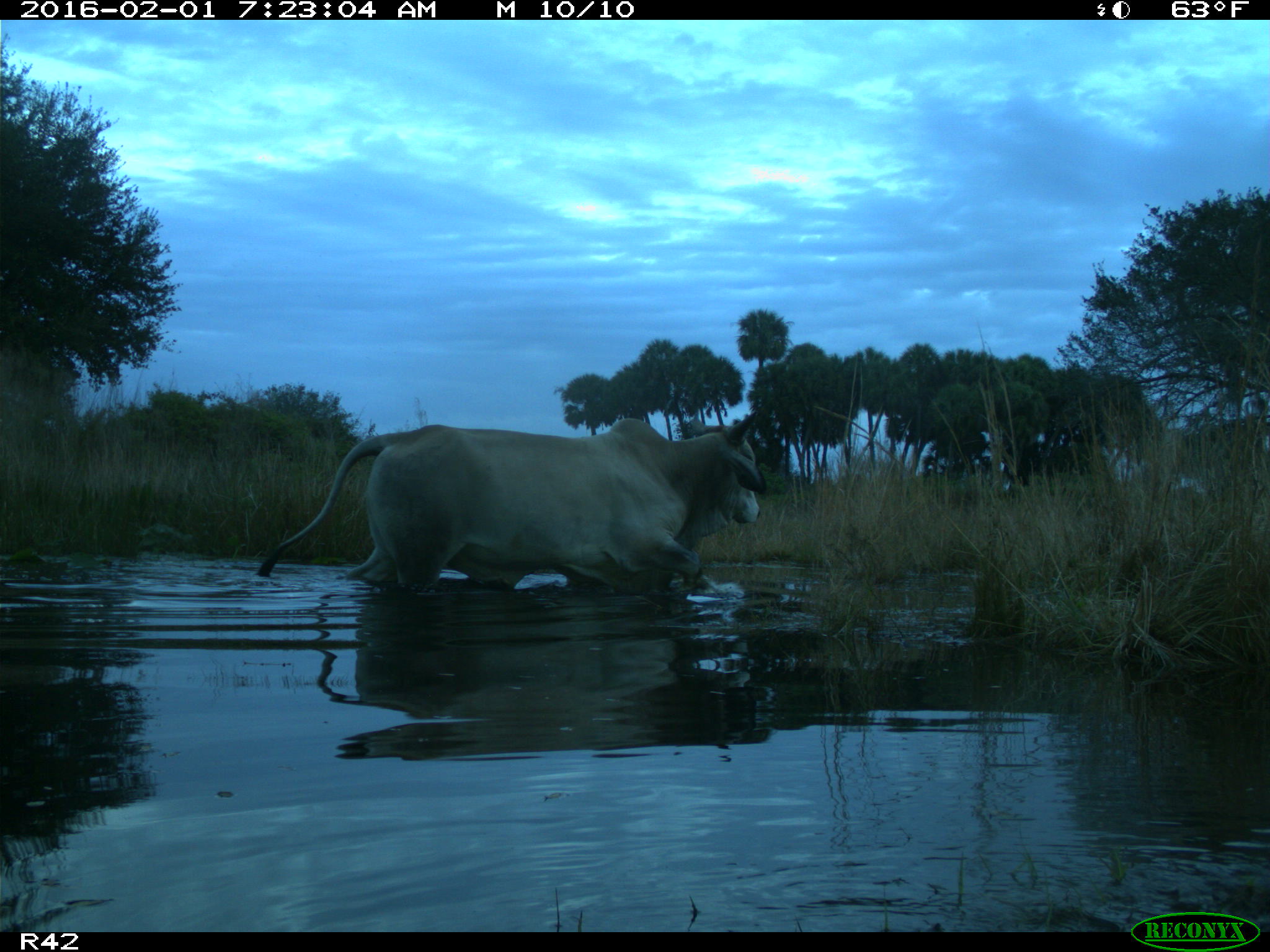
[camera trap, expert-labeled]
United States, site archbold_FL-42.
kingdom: Animalia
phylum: Chordata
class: Mammalia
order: Artiodactyla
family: Bovidae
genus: Bos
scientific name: Bos taurus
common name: domestic cow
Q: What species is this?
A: Bos taurus (domestic cow).